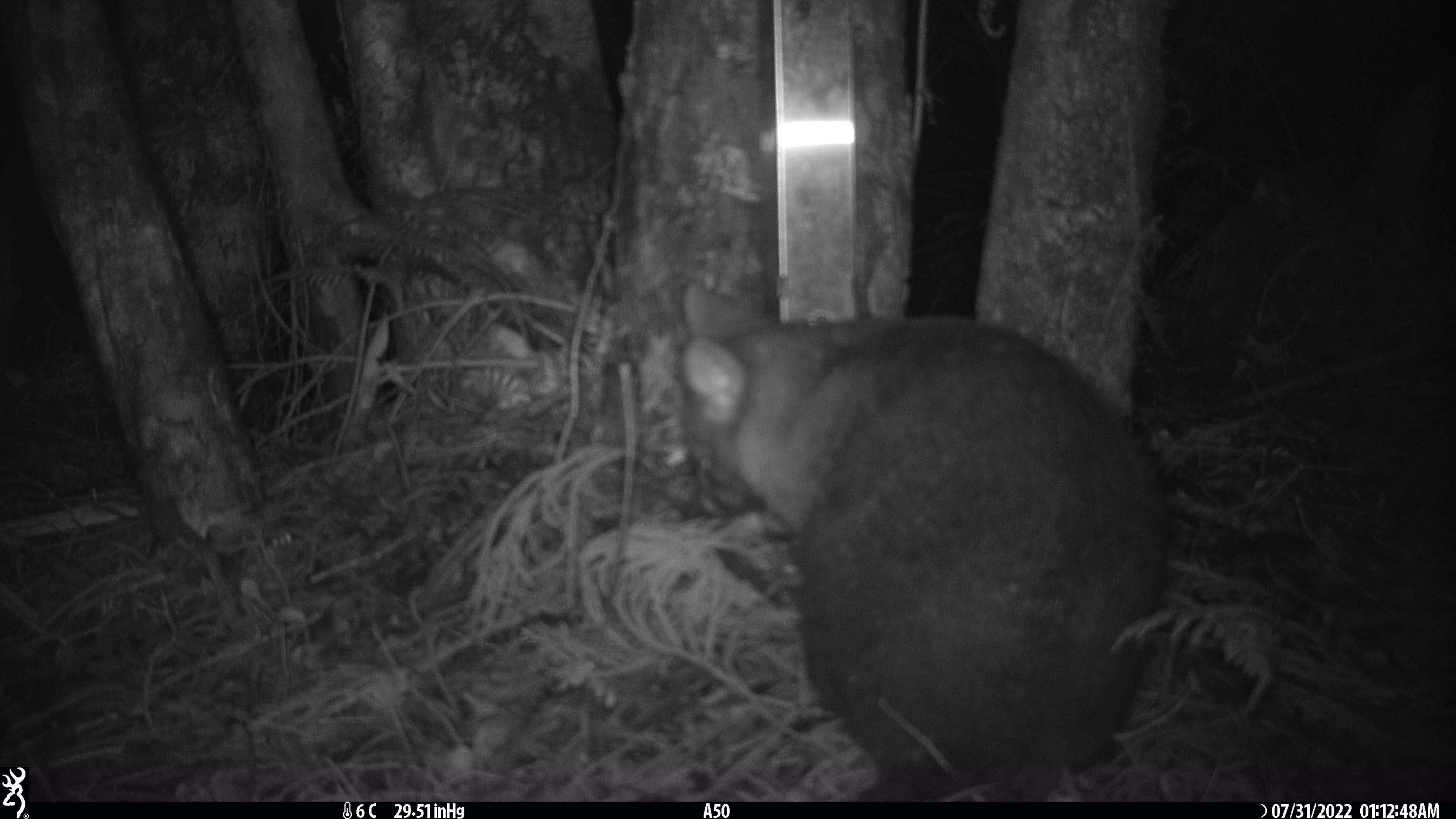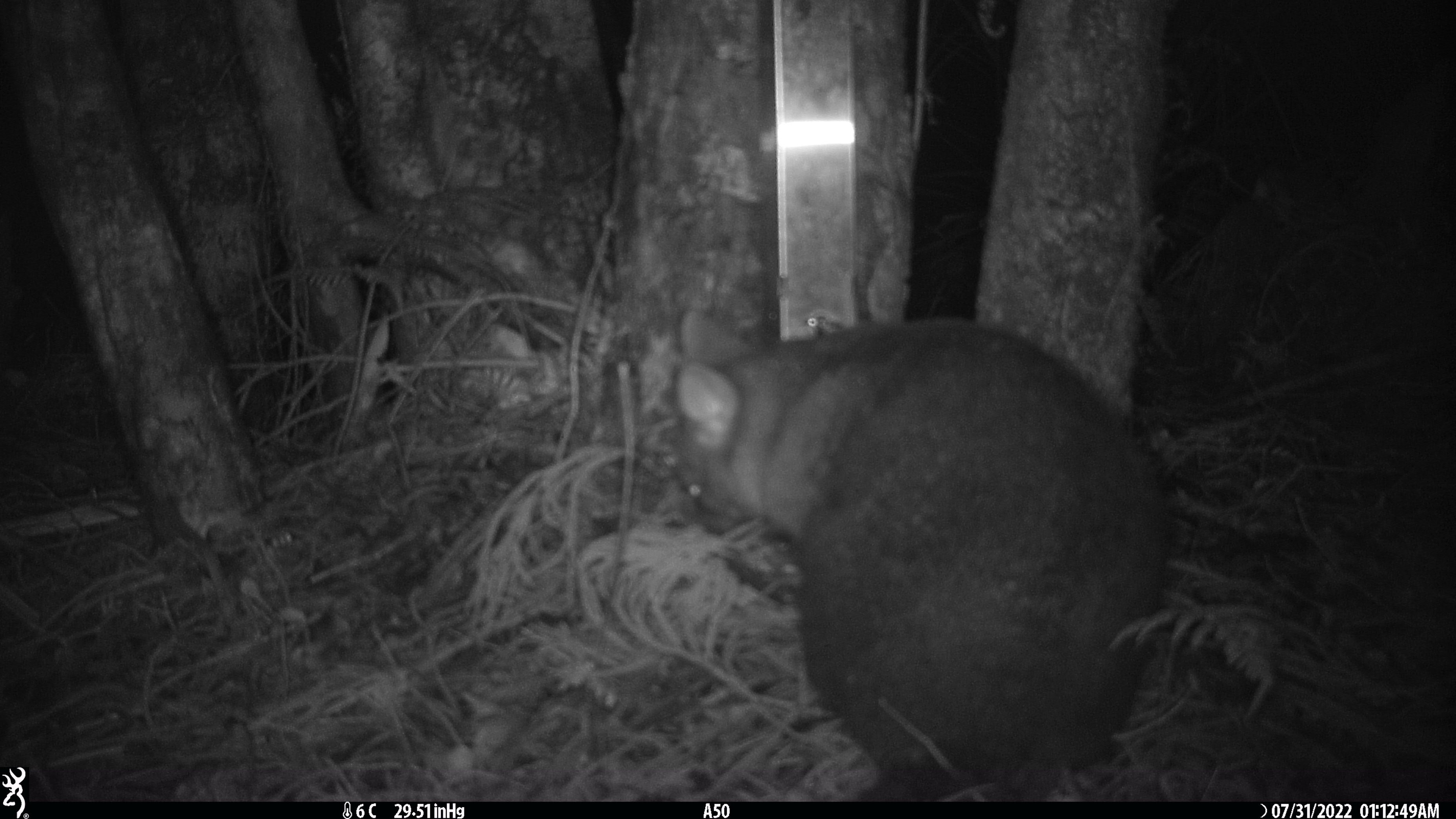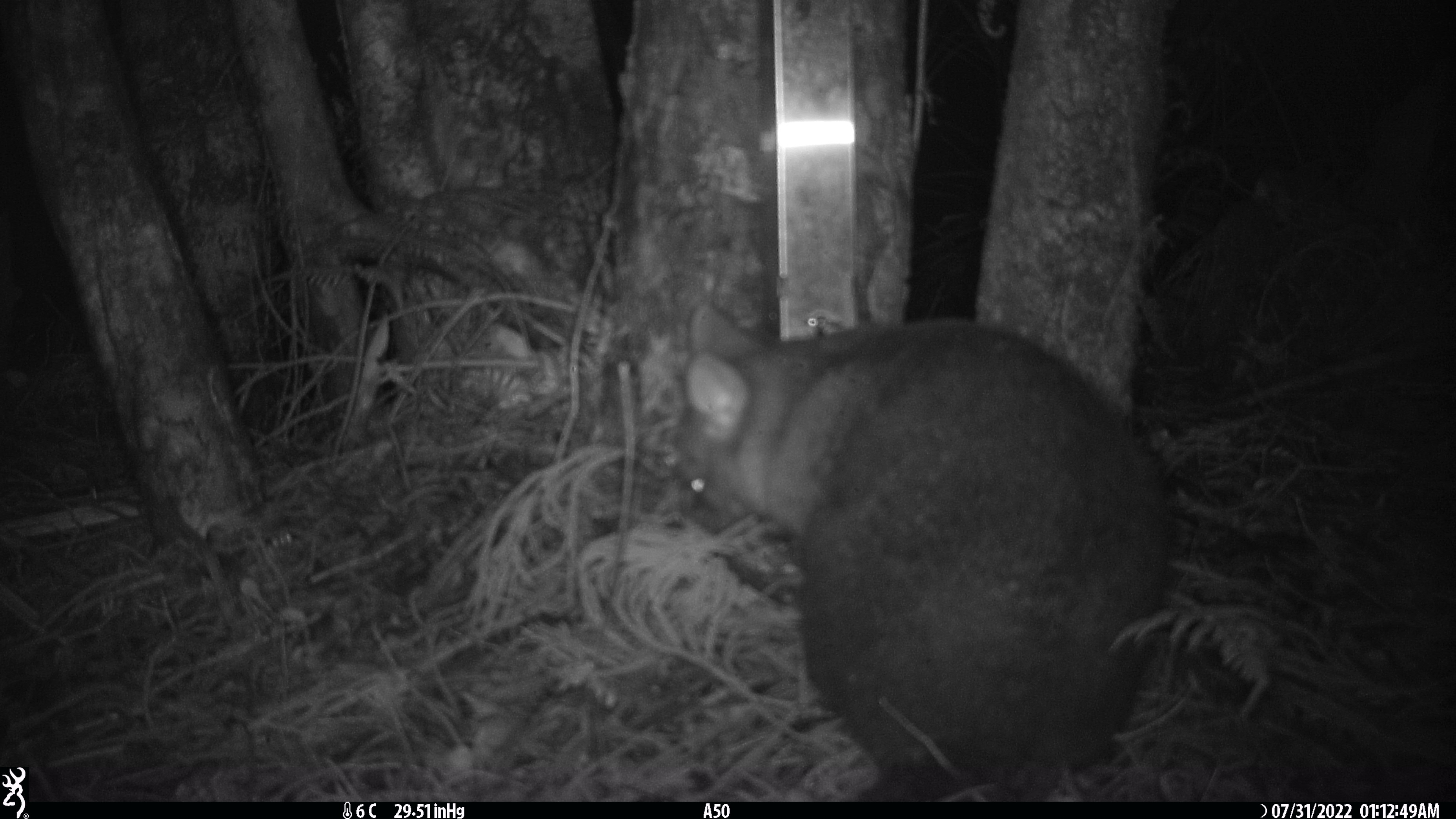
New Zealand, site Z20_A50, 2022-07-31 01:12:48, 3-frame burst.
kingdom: Animalia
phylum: Chordata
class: Mammalia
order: Diprotodontia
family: Phalangeridae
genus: Trichosurus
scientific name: Trichosurus vulpecula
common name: common brushtail possum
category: possum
Possum (common brushtail possum) (Trichosurus vulpecula).